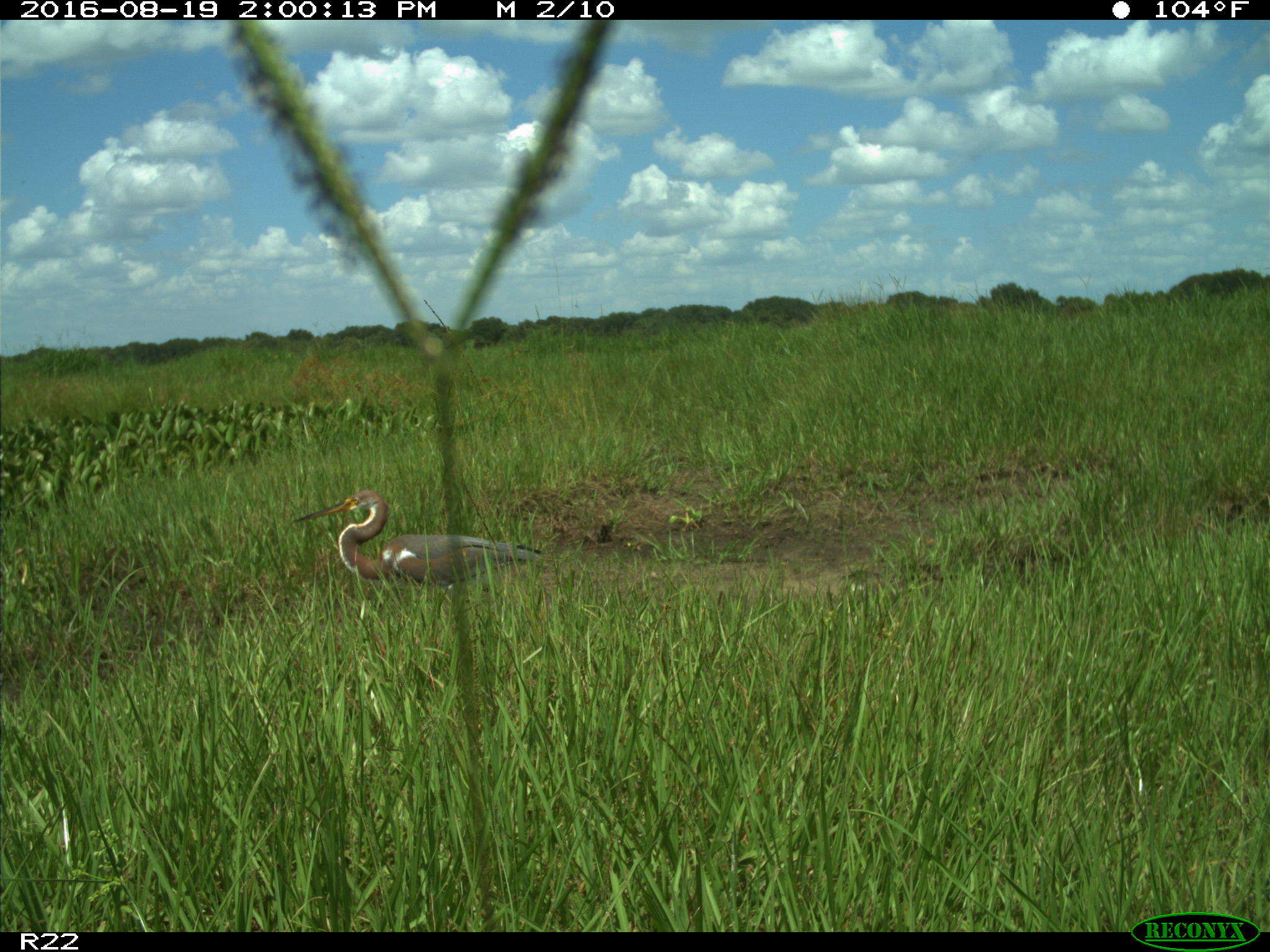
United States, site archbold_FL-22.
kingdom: Animalia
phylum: Chordata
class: Aves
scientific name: Aves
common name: birds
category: unidentified bird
Unidentified bird (birds) (Aves).